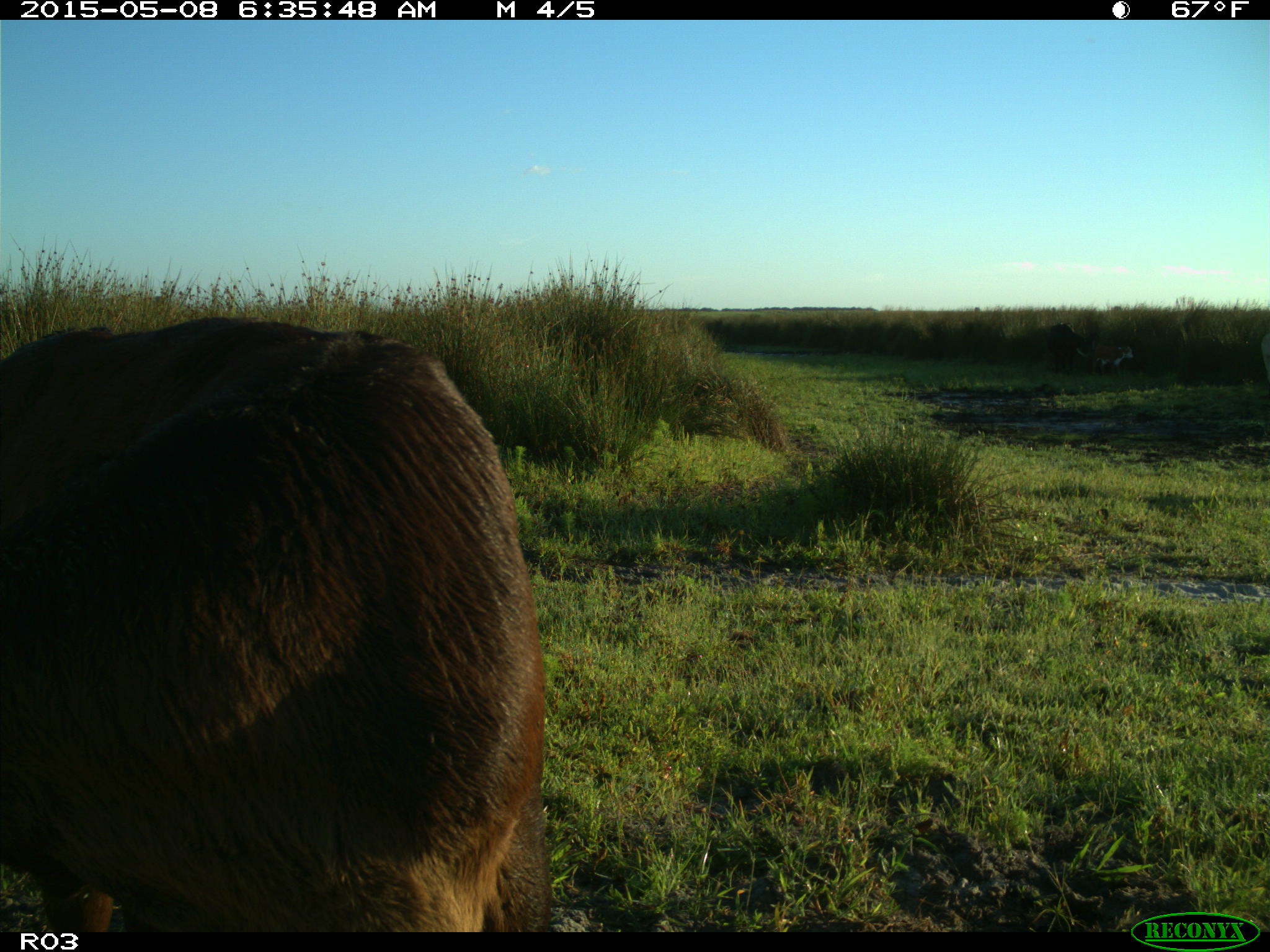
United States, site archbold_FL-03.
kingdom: Animalia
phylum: Chordata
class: Mammalia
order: Artiodactyla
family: Bovidae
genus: Bos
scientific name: Bos taurus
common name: domestic cow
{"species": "Bos taurus (domestic cow)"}